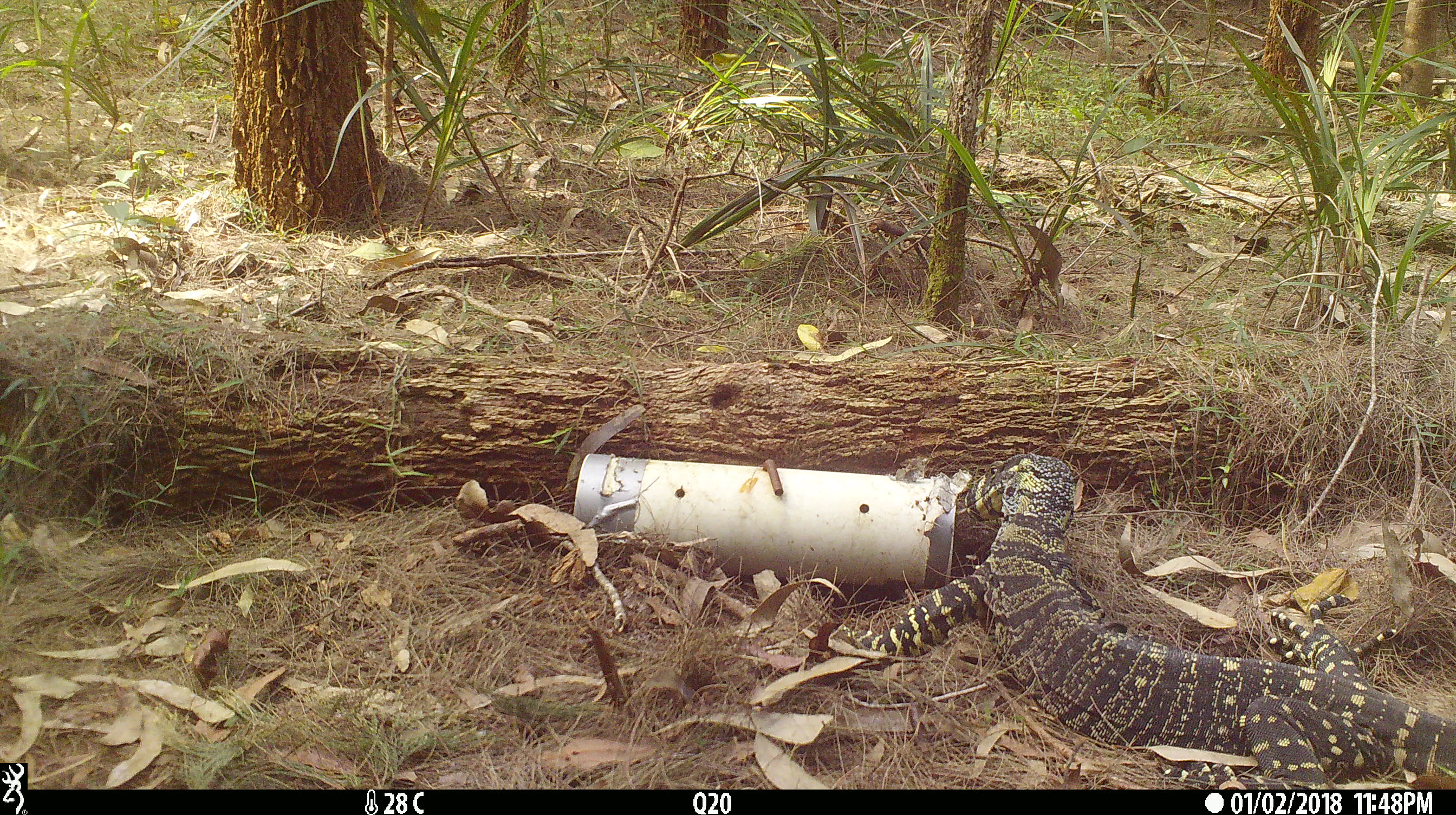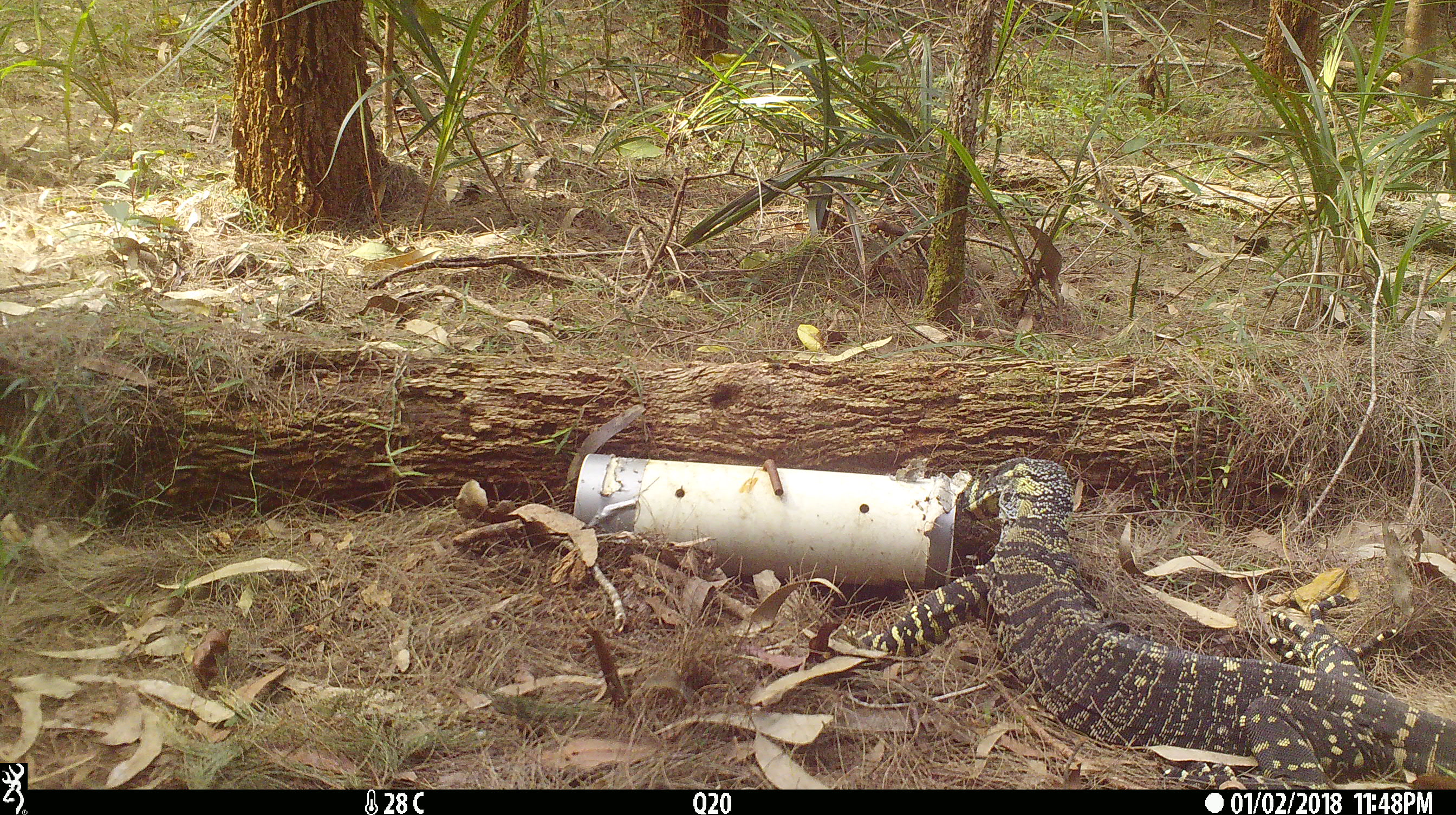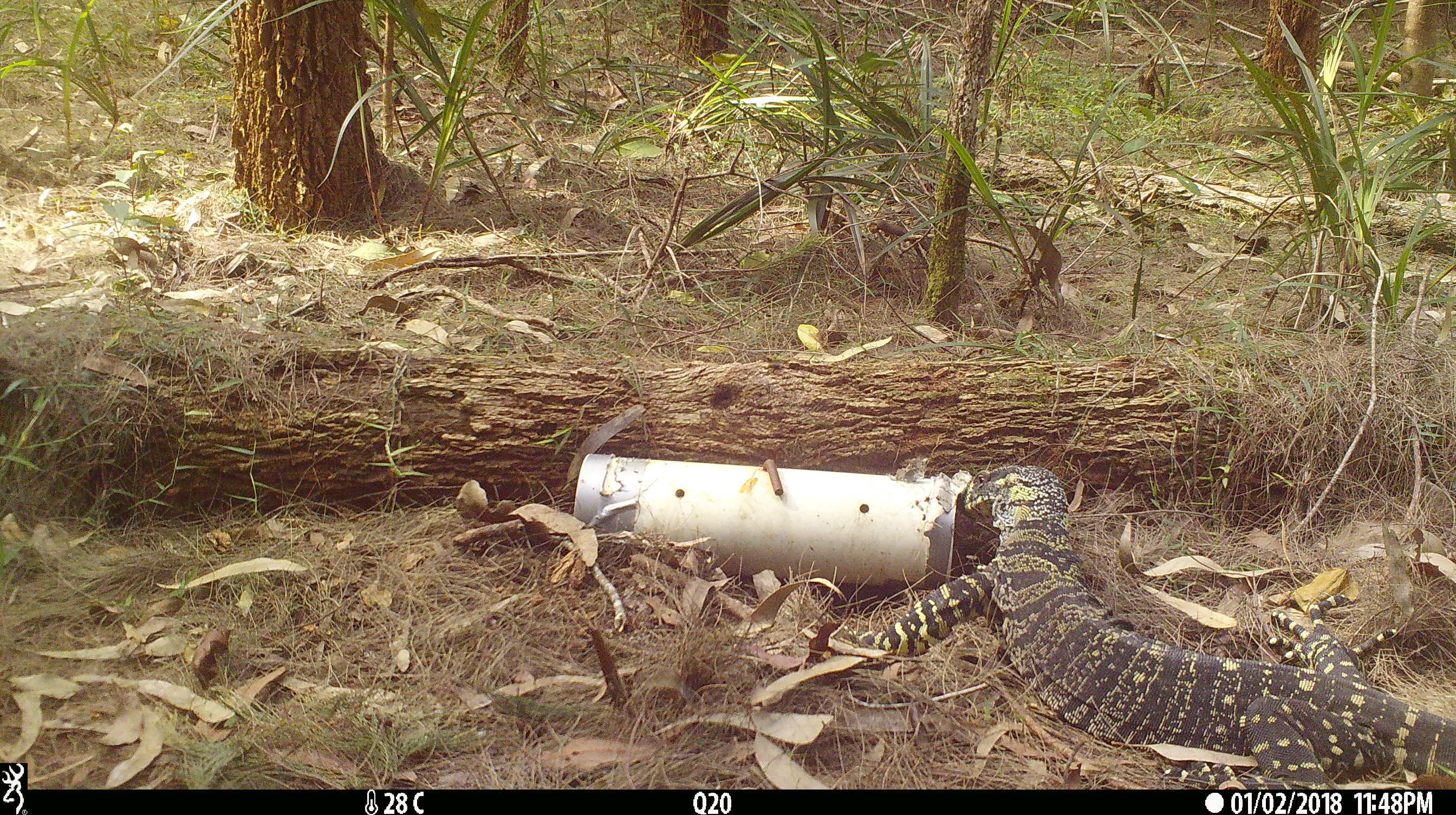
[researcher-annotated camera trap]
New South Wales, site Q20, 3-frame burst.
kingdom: Animalia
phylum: Chordata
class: Reptilia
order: Squamata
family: Varanidae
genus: Varanus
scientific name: Varanus varius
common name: lace monitor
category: goanna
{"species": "goanna (lace monitor) (Varanus varius)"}